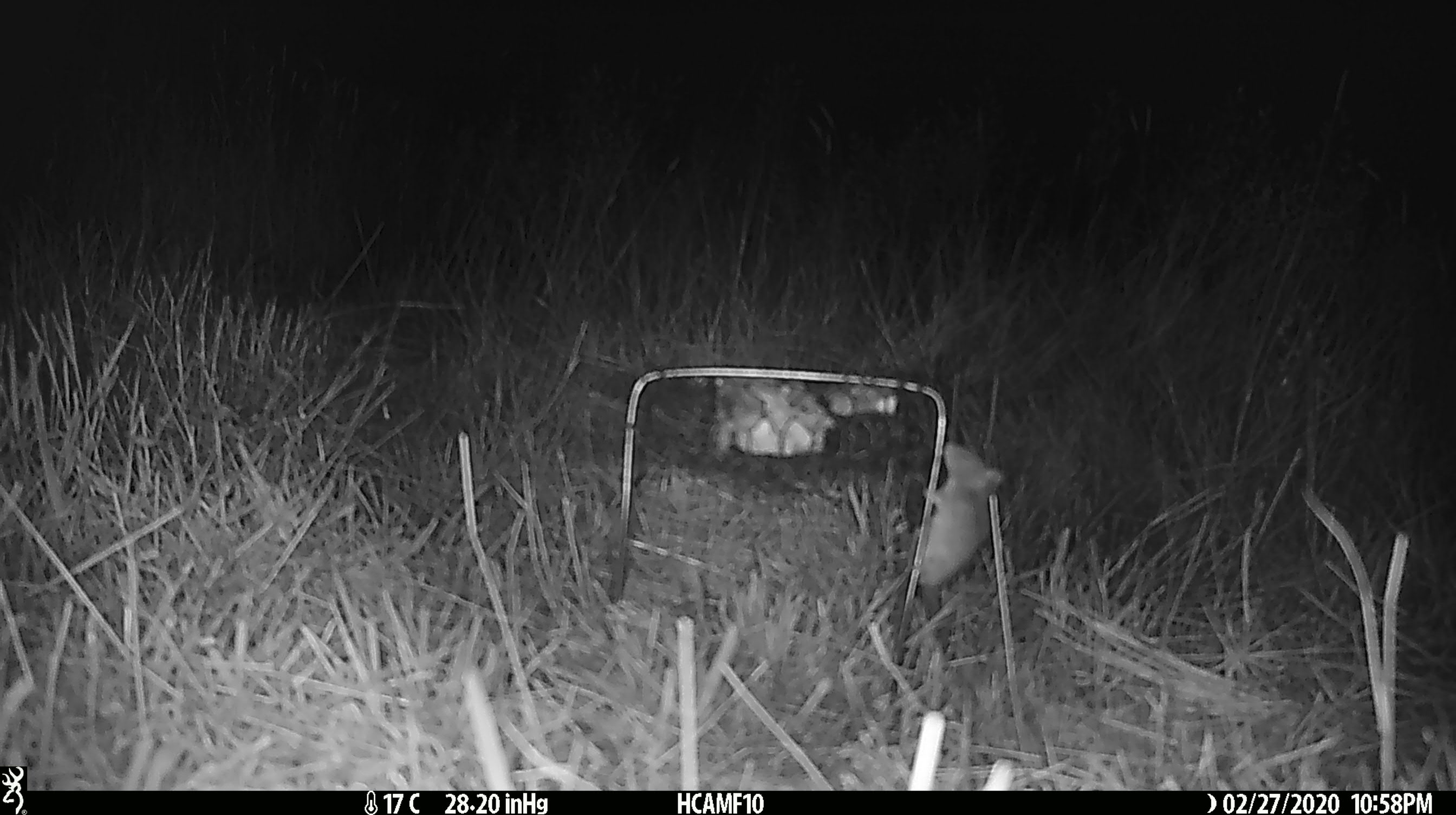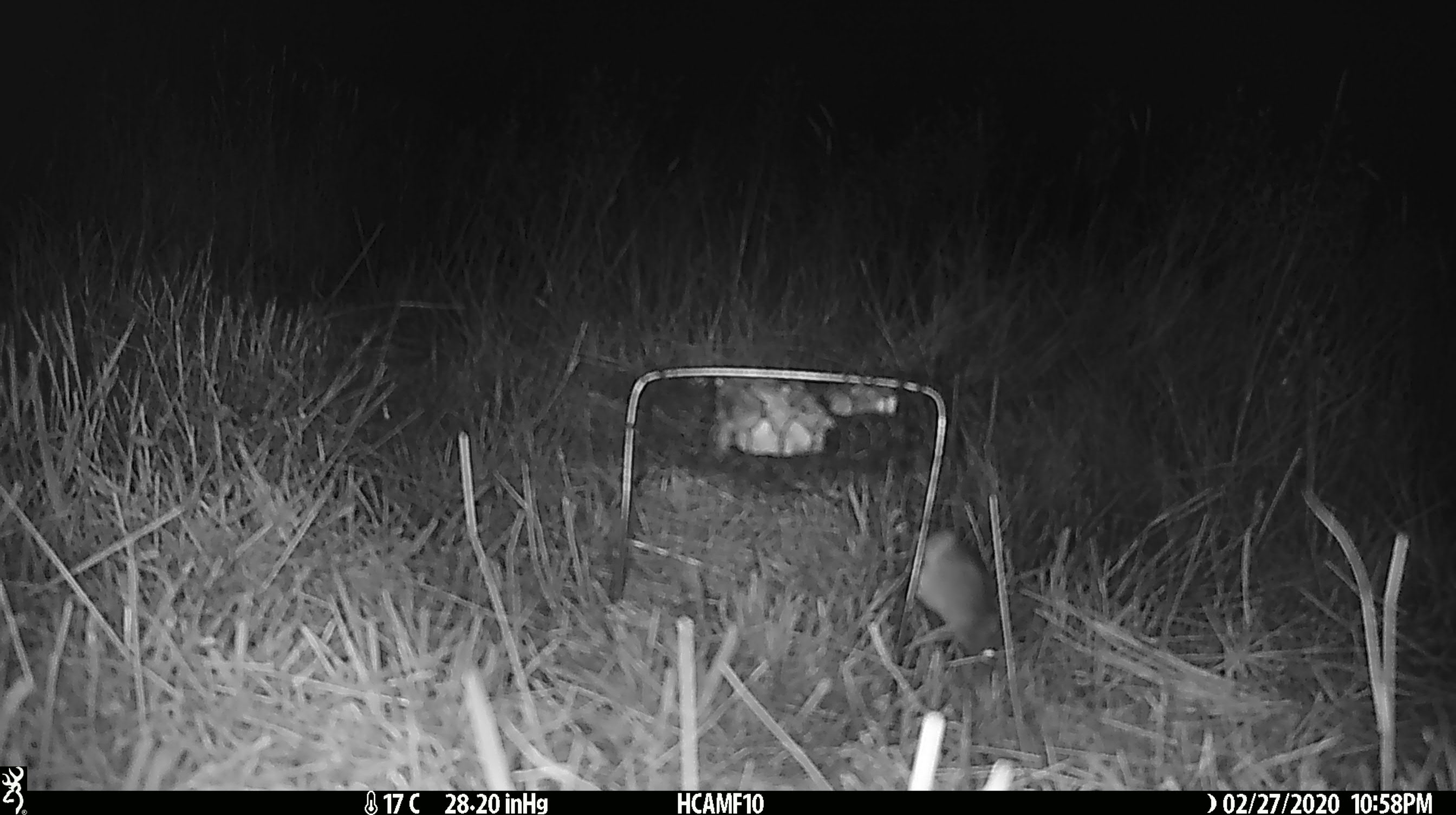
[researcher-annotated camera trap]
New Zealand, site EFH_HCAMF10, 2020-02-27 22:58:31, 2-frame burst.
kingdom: Animalia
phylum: Chordata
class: Mammalia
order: Rodentia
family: Muridae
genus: Mus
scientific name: Mus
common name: mouse